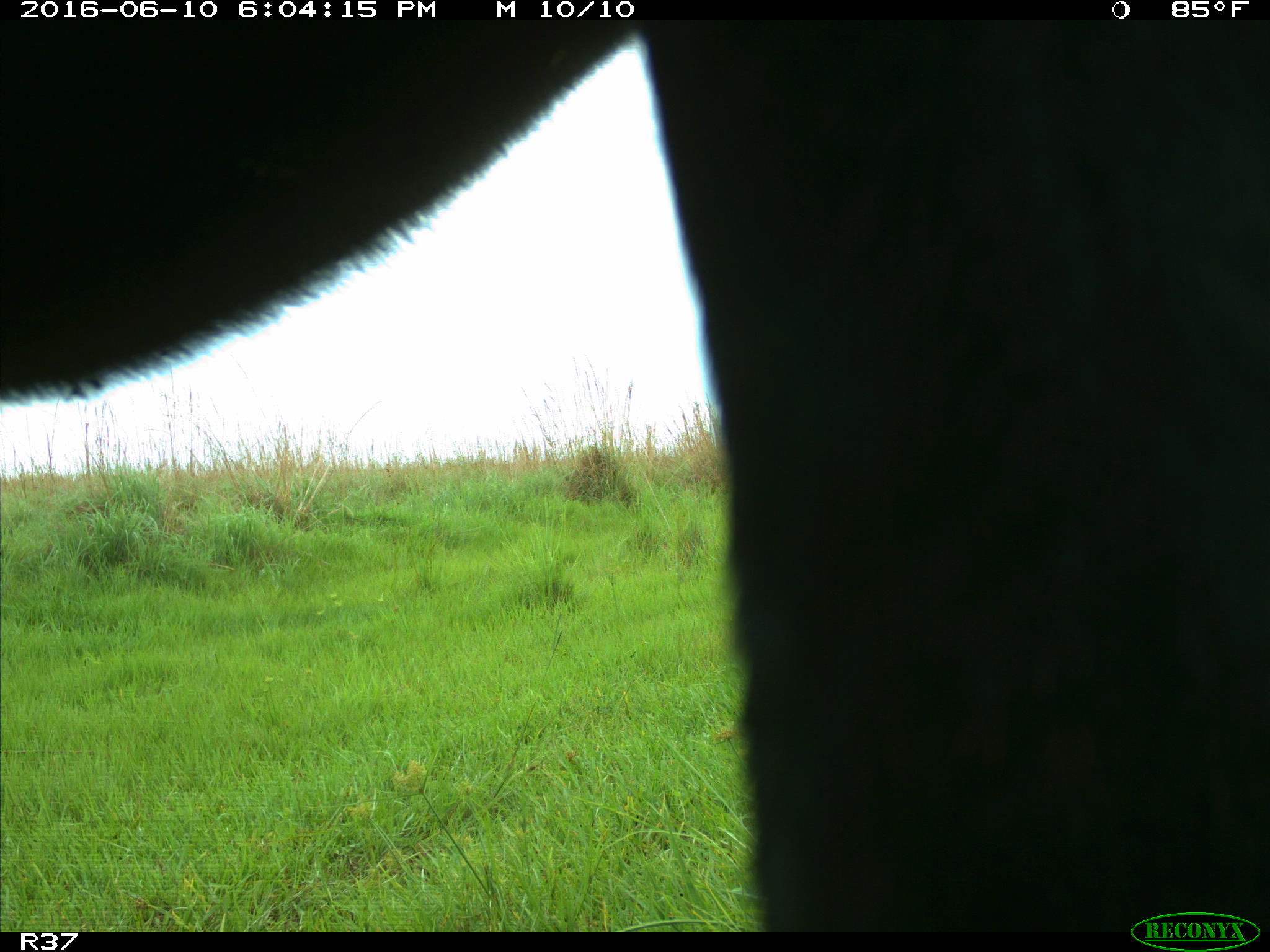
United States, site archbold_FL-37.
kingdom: Animalia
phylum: Chordata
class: Mammalia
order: Artiodactyla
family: Bovidae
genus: Bos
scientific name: Bos taurus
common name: domestic cow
Bos taurus (domestic cow).